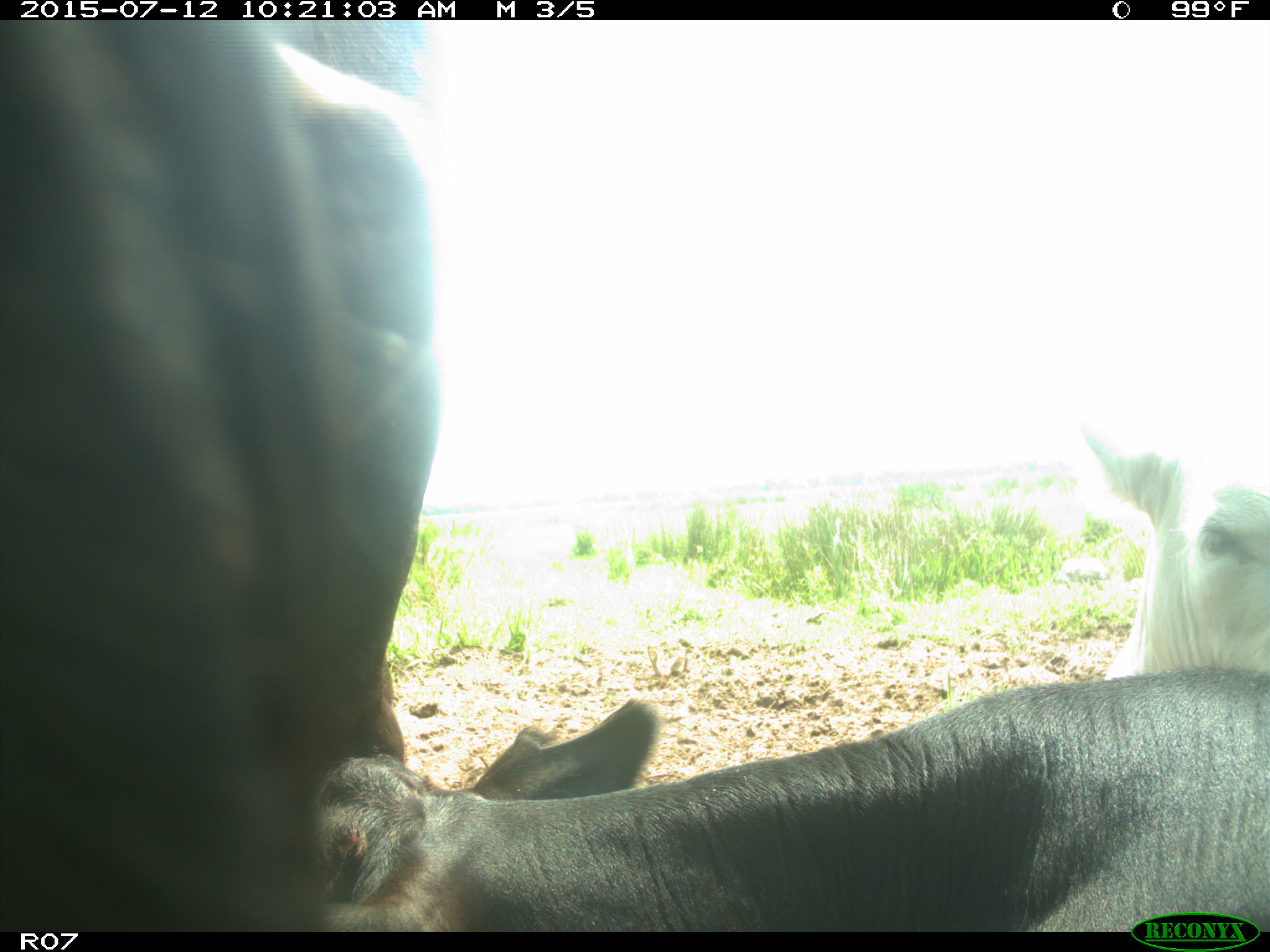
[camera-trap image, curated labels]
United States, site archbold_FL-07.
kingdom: Animalia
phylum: Chordata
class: Mammalia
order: Artiodactyla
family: Bovidae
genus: Bos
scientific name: Bos taurus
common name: domestic cow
Bos taurus (domestic cow).